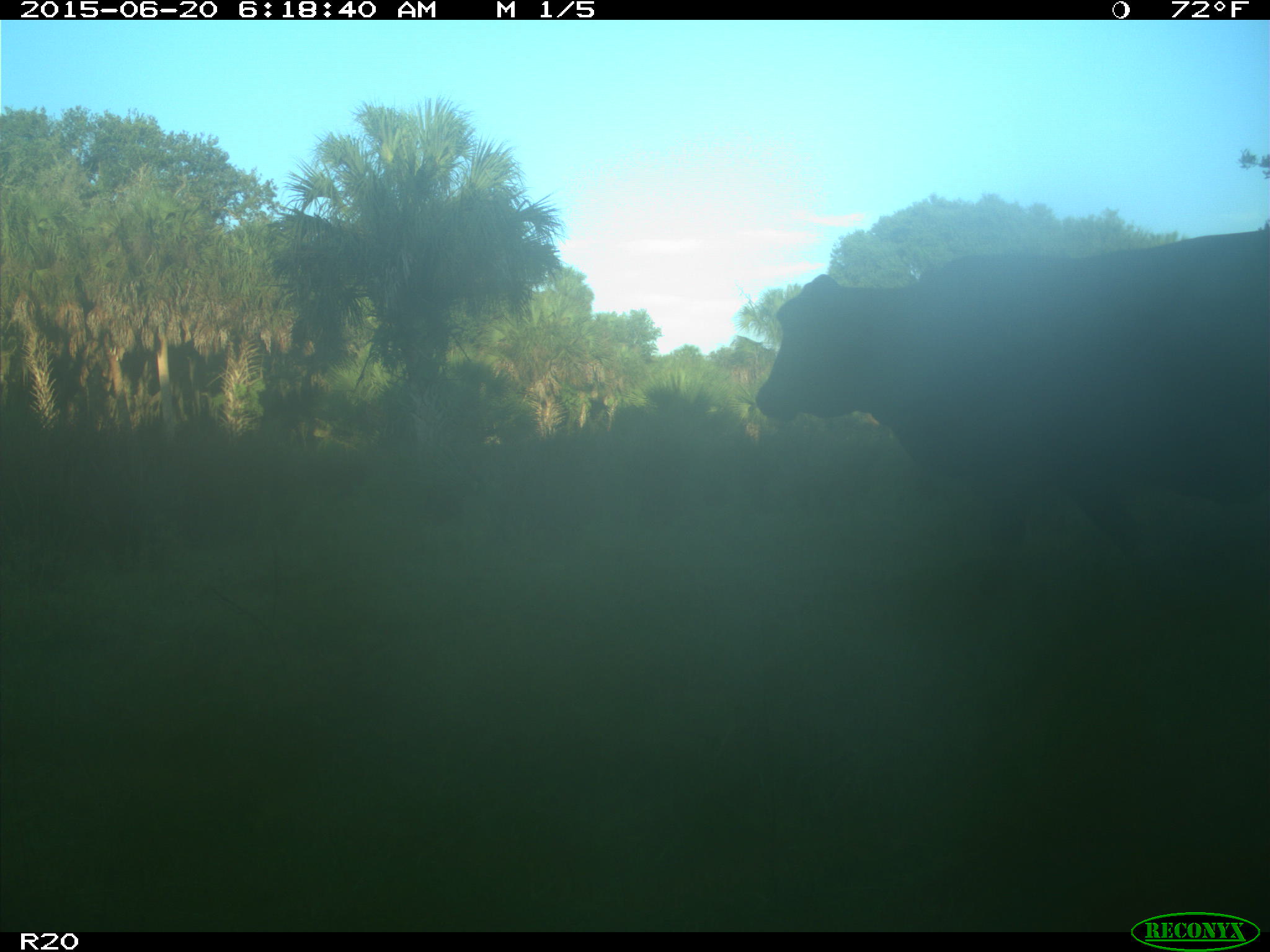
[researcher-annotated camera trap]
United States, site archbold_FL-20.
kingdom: Animalia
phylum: Chordata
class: Mammalia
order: Artiodactyla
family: Bovidae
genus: Bos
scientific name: Bos taurus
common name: domestic cow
Bos taurus (domestic cow).